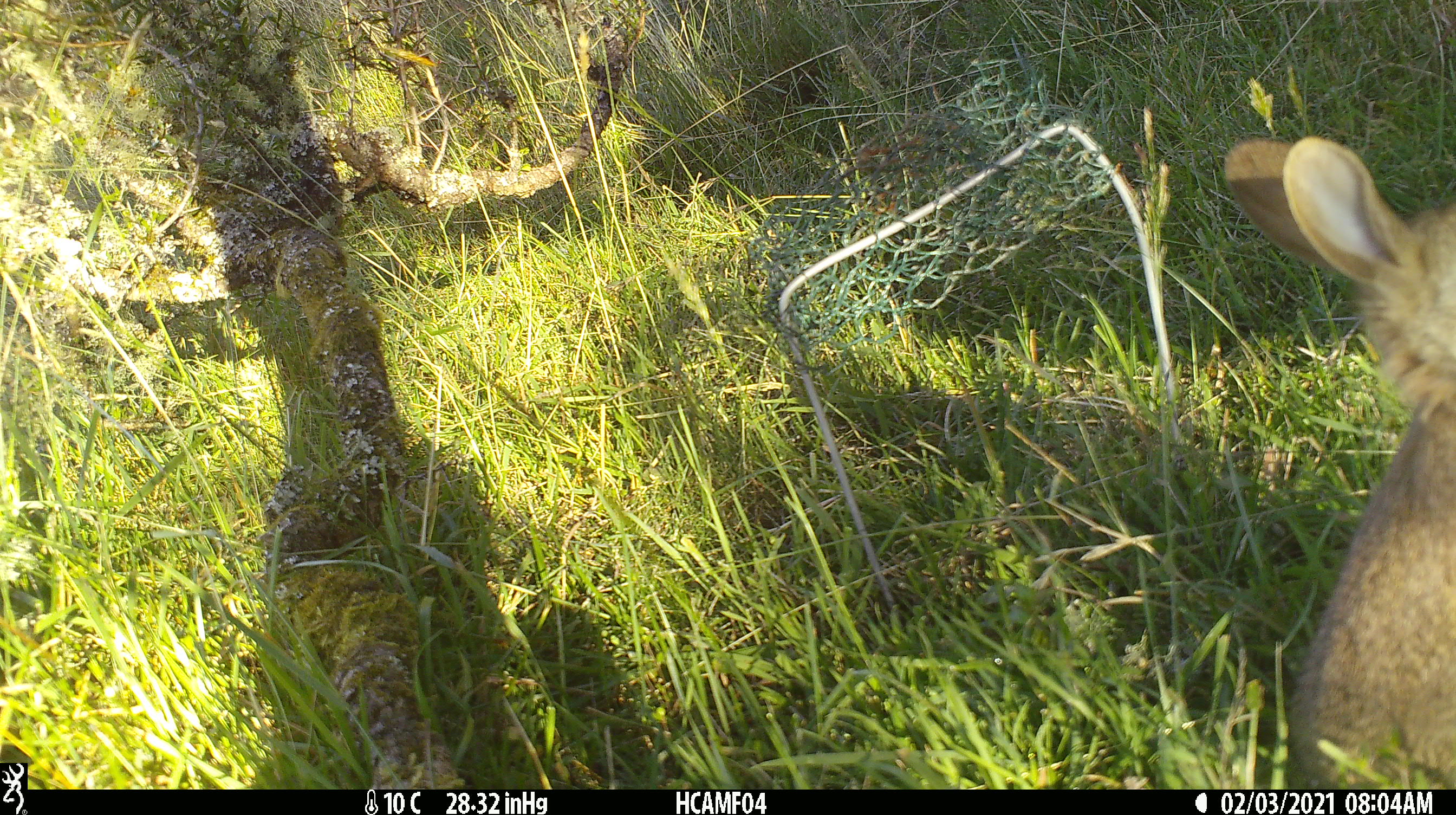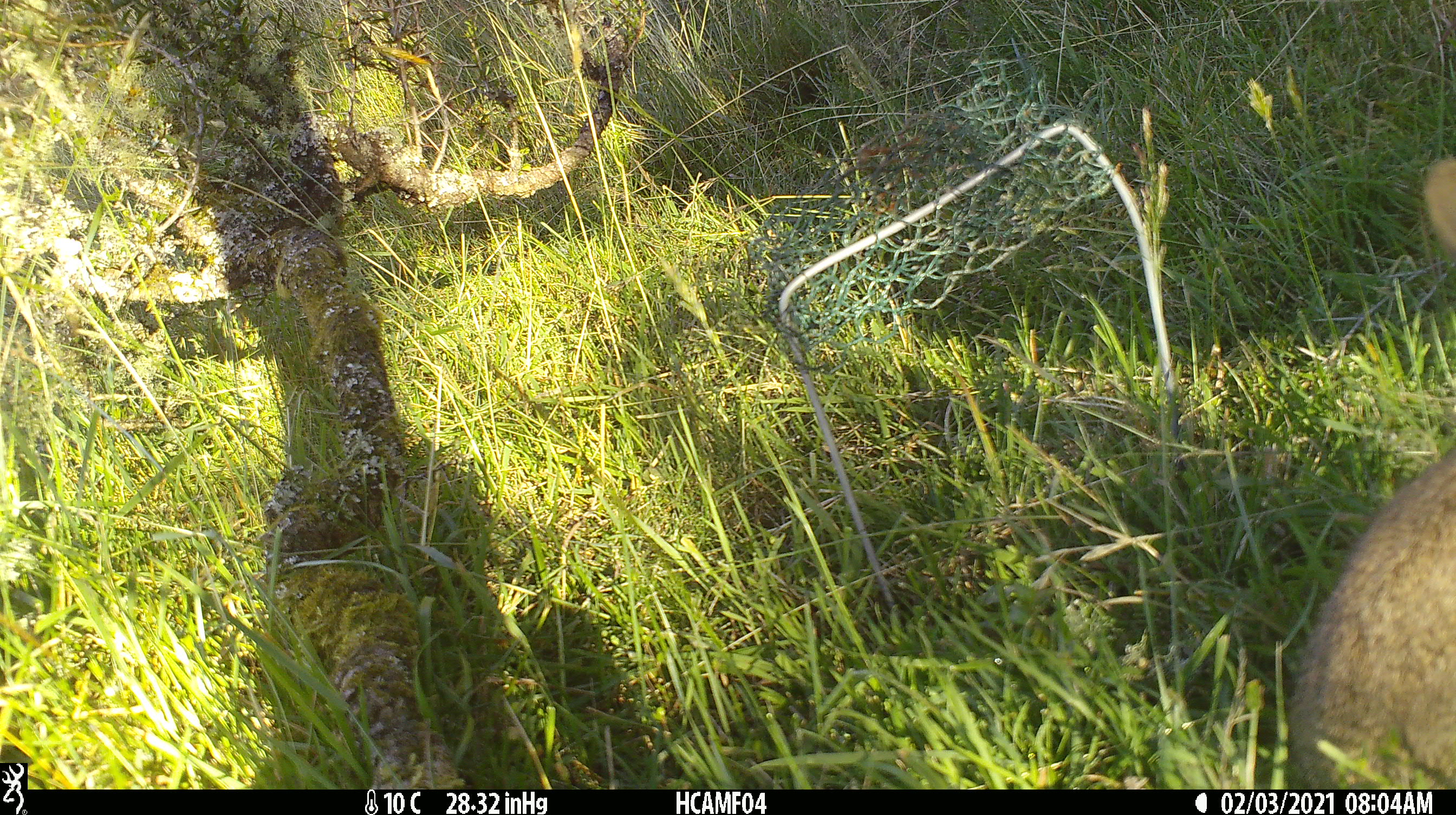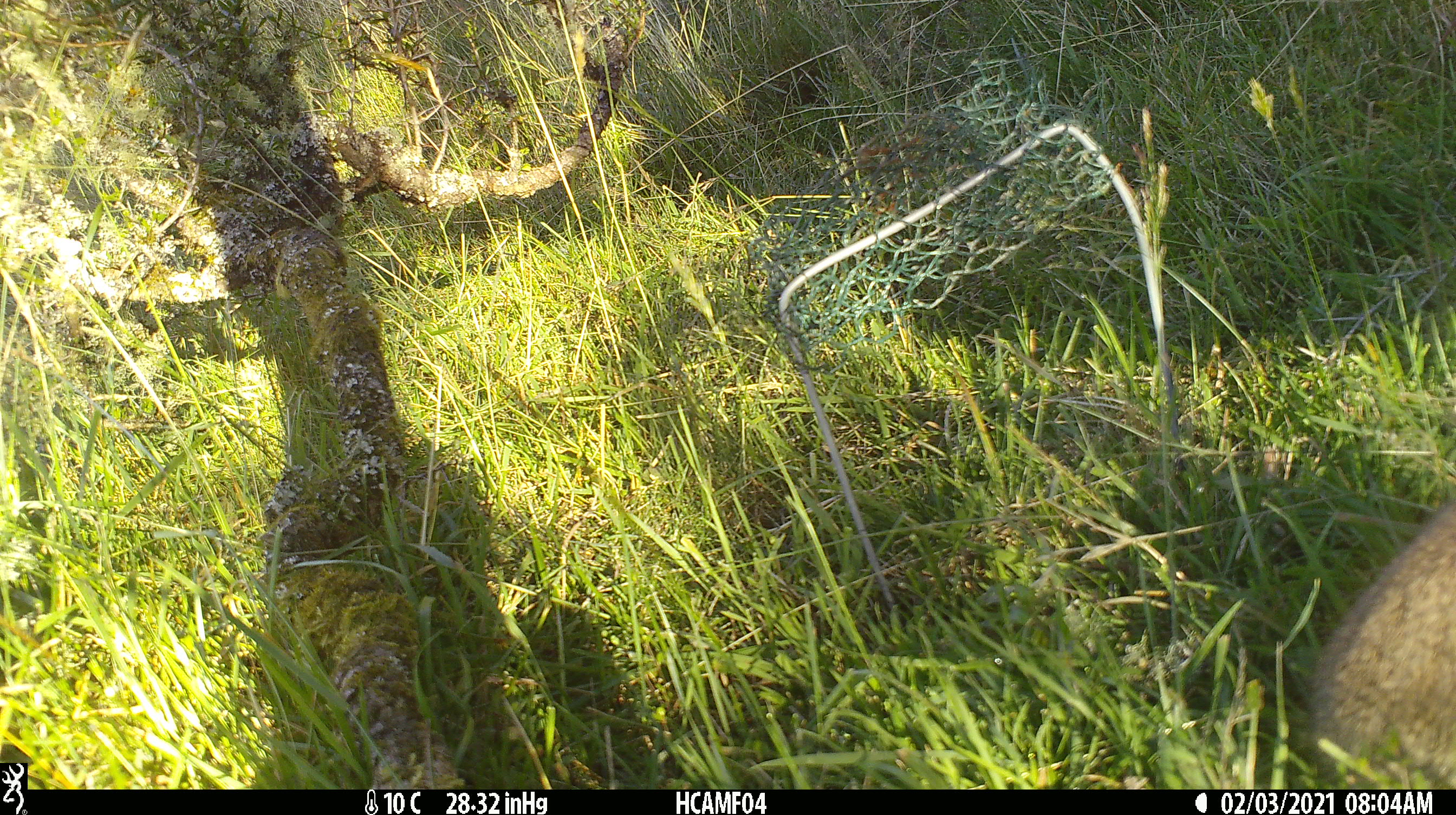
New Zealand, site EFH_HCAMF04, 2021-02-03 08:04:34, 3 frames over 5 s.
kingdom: Animalia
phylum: Chordata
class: Mammalia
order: Lagomorpha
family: Leporidae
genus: Oryctolagus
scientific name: Oryctolagus cuniculus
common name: european rabbit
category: rabbit